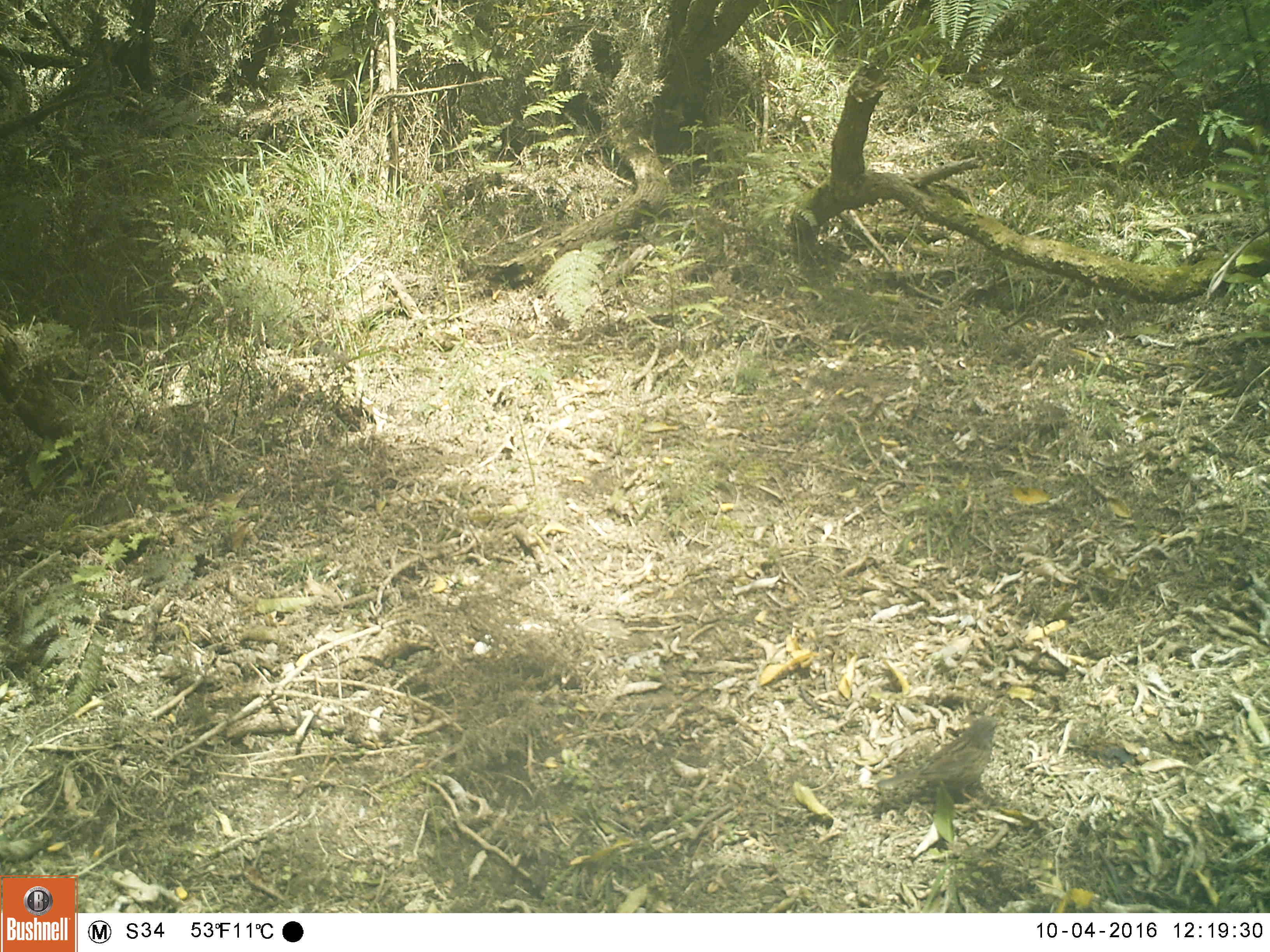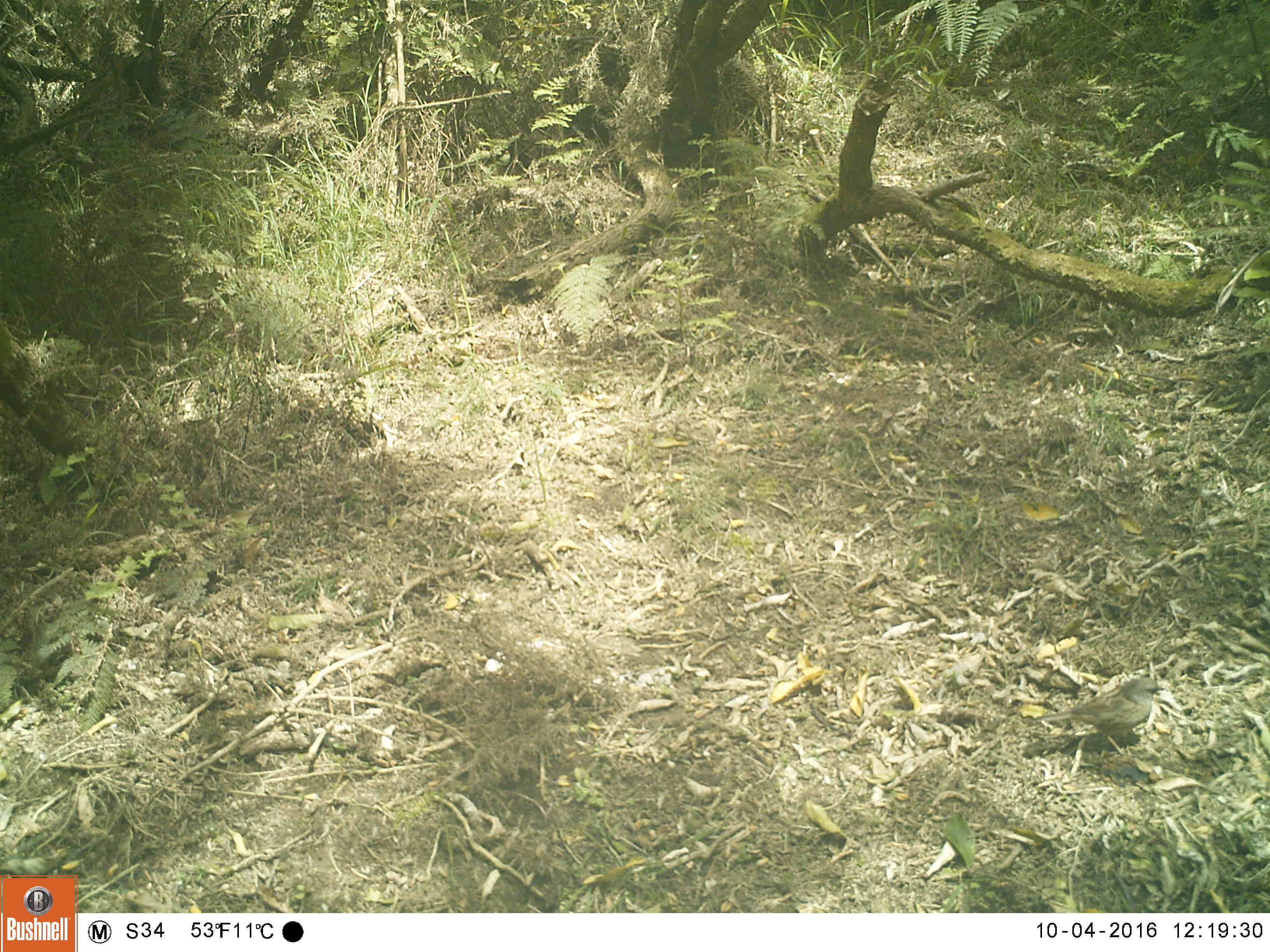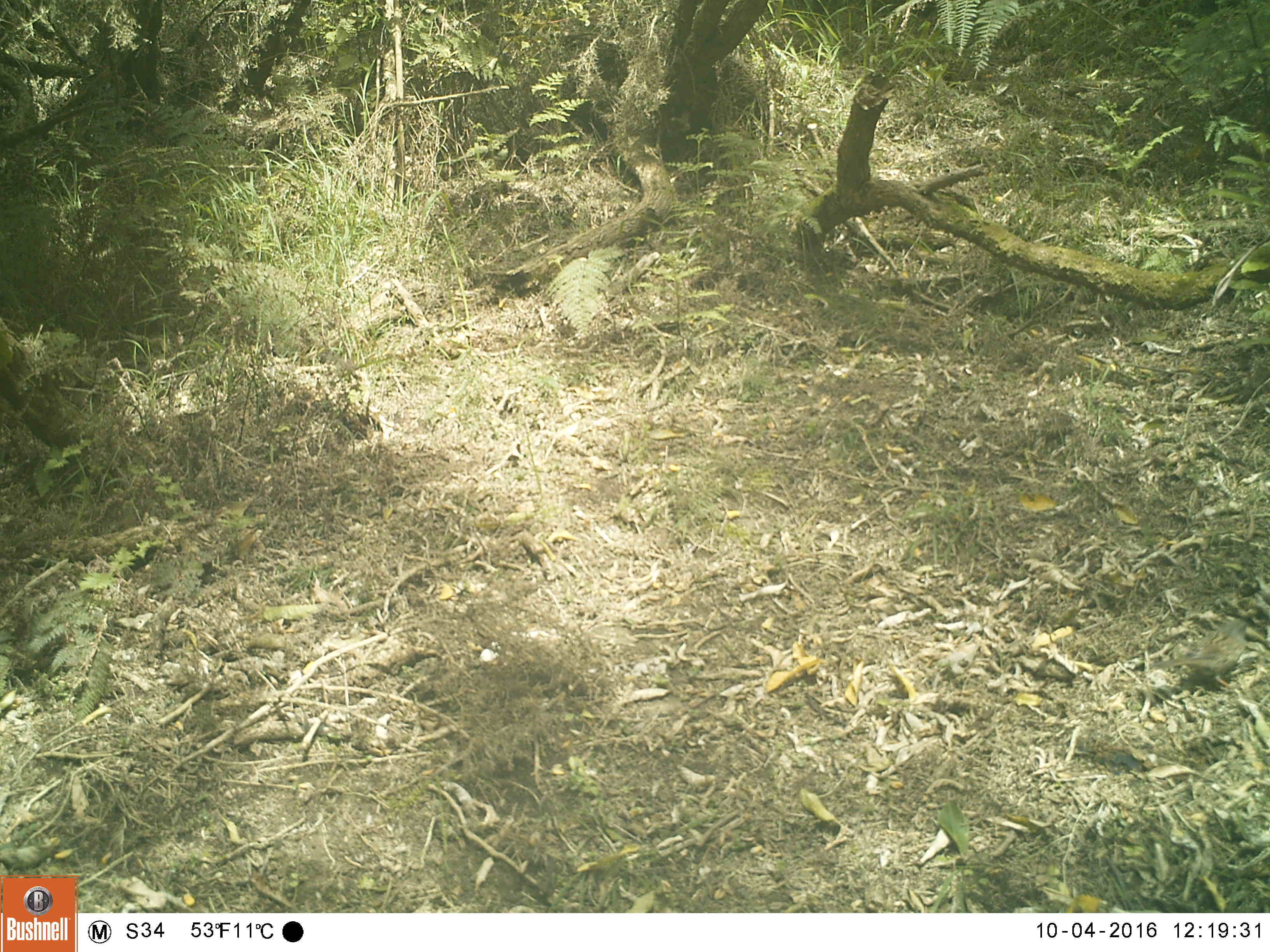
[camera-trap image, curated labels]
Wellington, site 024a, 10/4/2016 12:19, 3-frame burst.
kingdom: Animalia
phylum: Chordata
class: Aves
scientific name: Aves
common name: bird